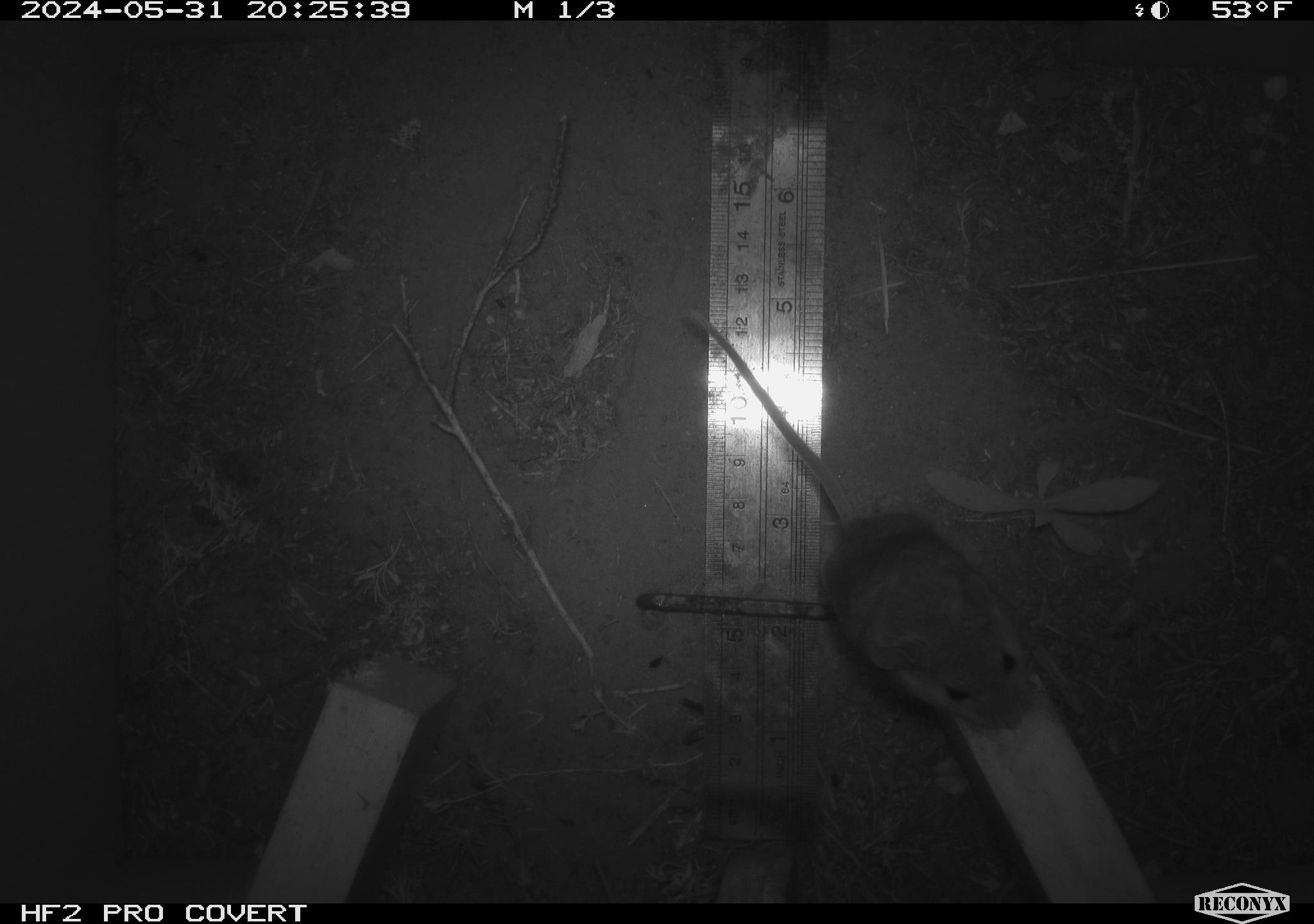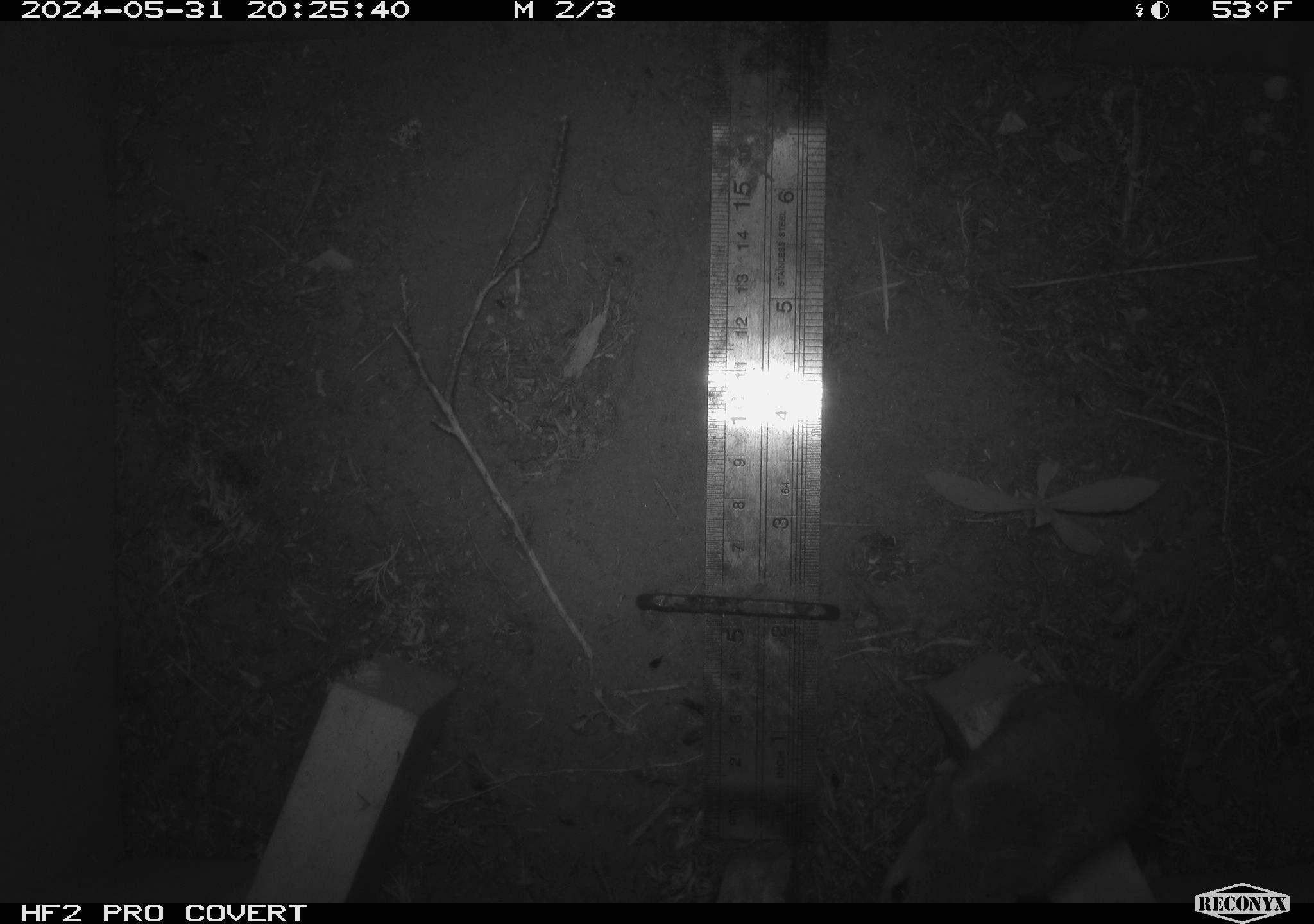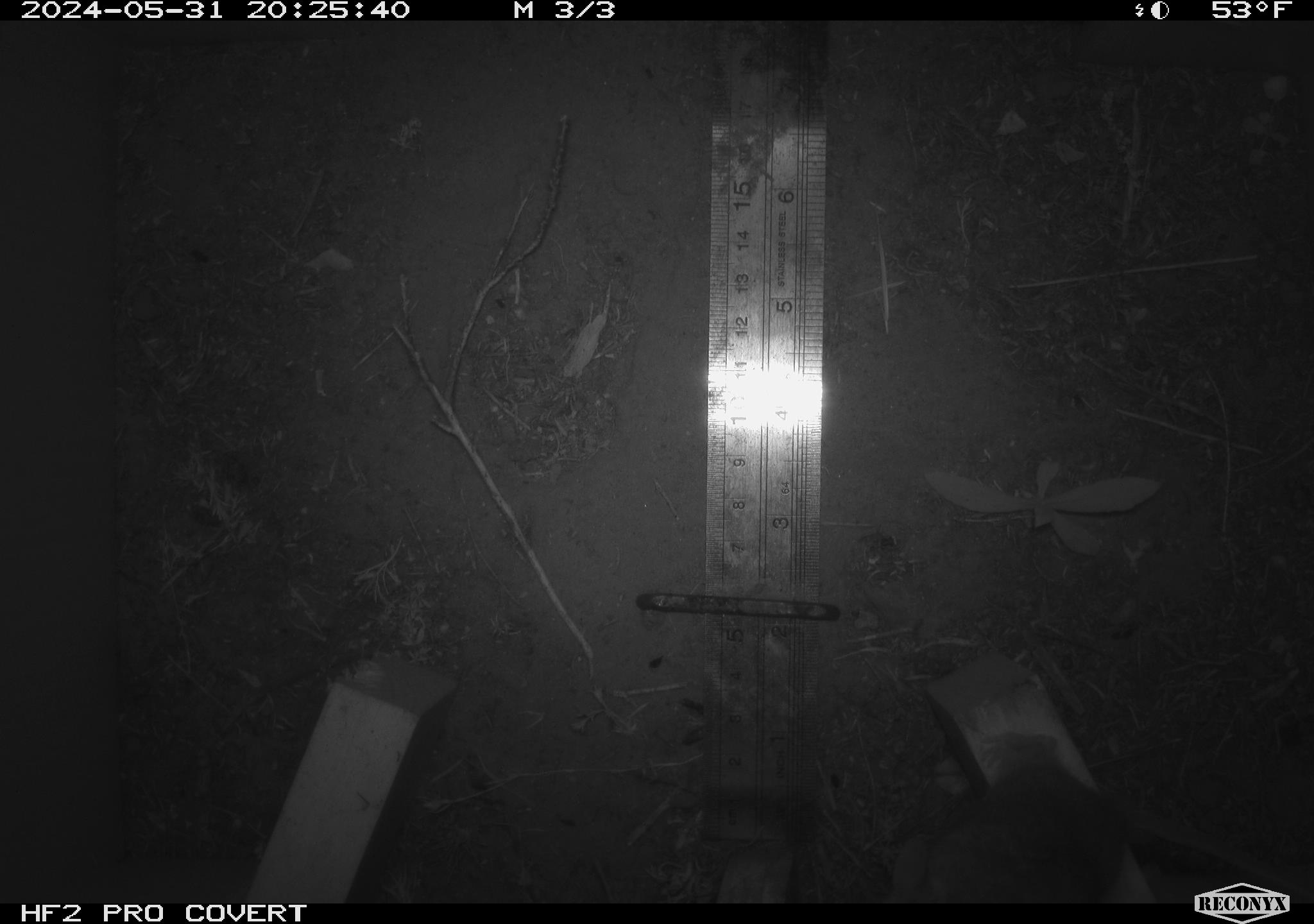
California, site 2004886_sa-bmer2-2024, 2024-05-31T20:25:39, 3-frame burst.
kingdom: Animalia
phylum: Chordata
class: Mammalia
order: Rodentia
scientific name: Rodentia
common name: mouse species